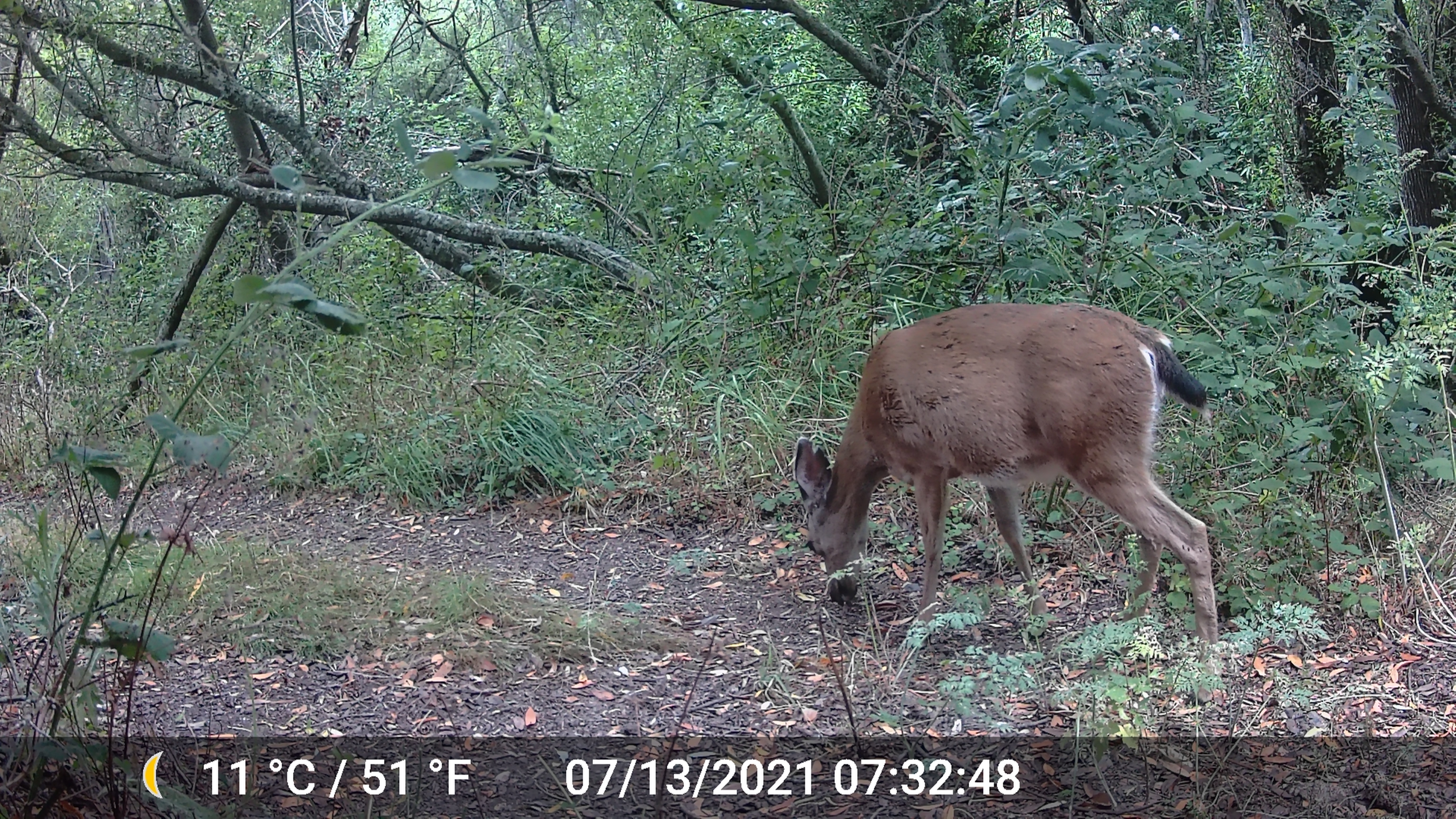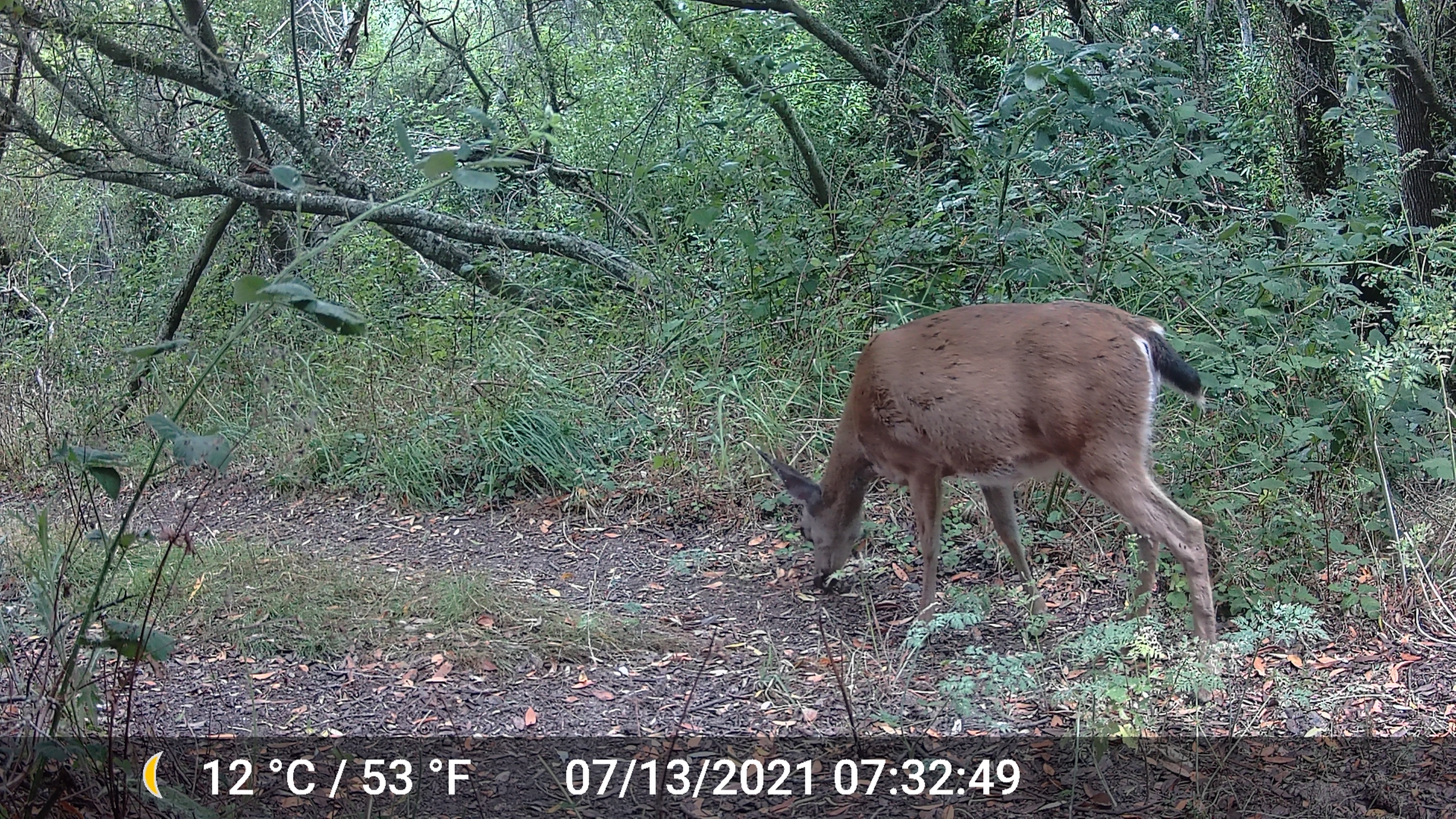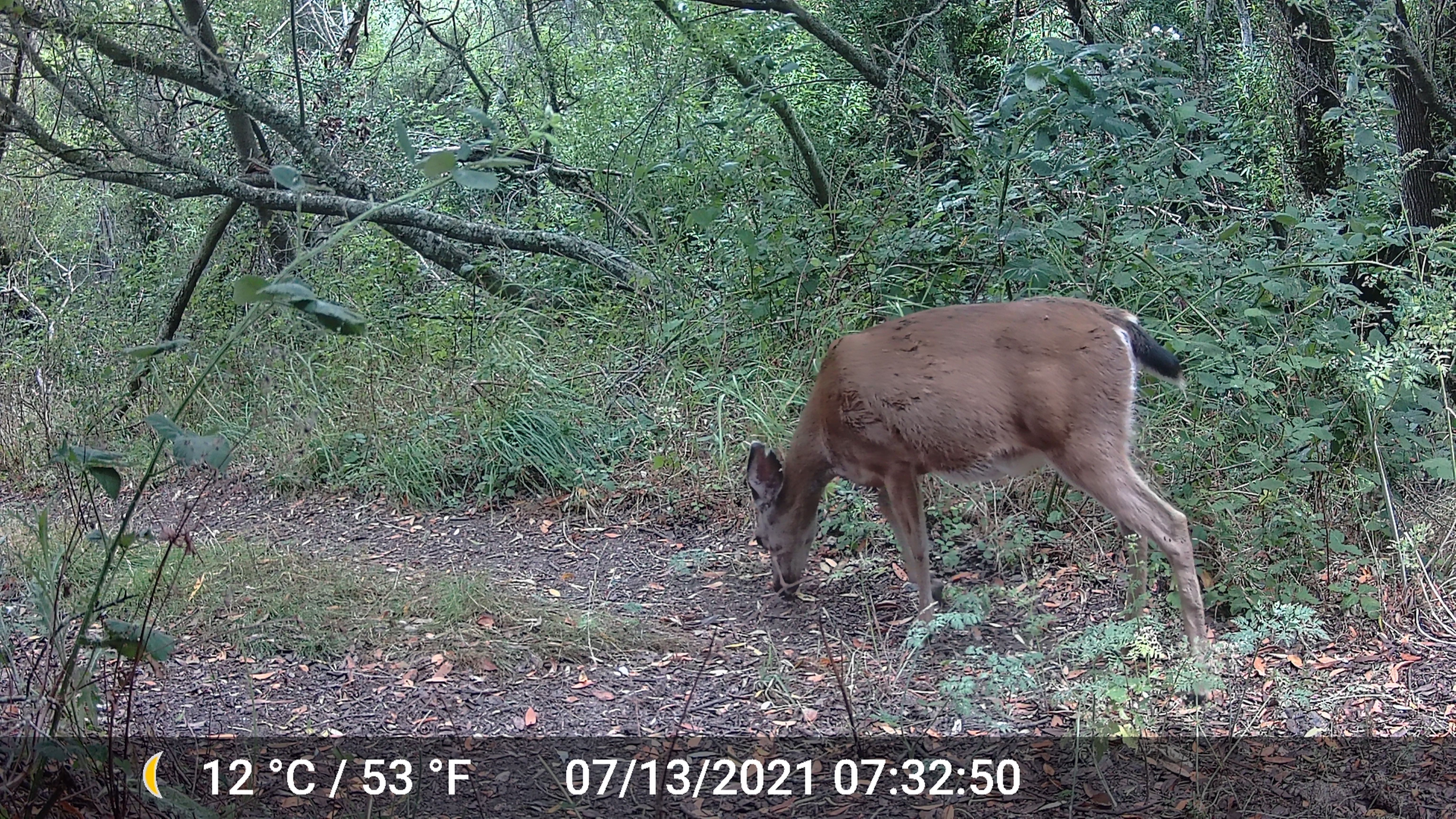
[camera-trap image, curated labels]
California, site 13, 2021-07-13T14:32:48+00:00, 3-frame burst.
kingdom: Animalia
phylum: Chordata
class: Mammalia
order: Artiodactyla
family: Cervidae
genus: Odocoileus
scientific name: Odocoileus hemionus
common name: mule deer